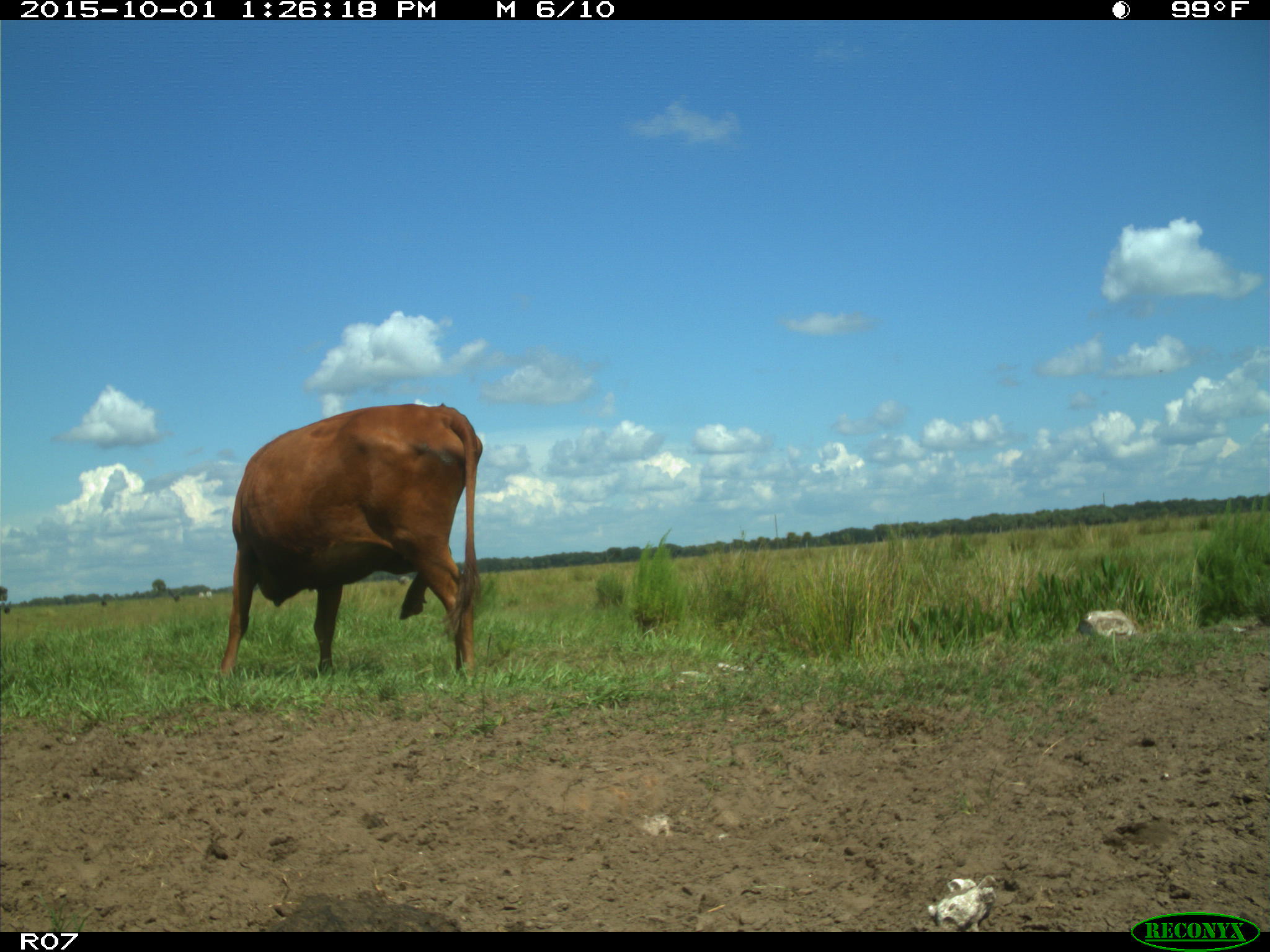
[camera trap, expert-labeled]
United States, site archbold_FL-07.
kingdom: Animalia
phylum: Chordata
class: Mammalia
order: Artiodactyla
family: Bovidae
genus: Bos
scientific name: Bos taurus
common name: domestic cow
Bos taurus (domestic cow).